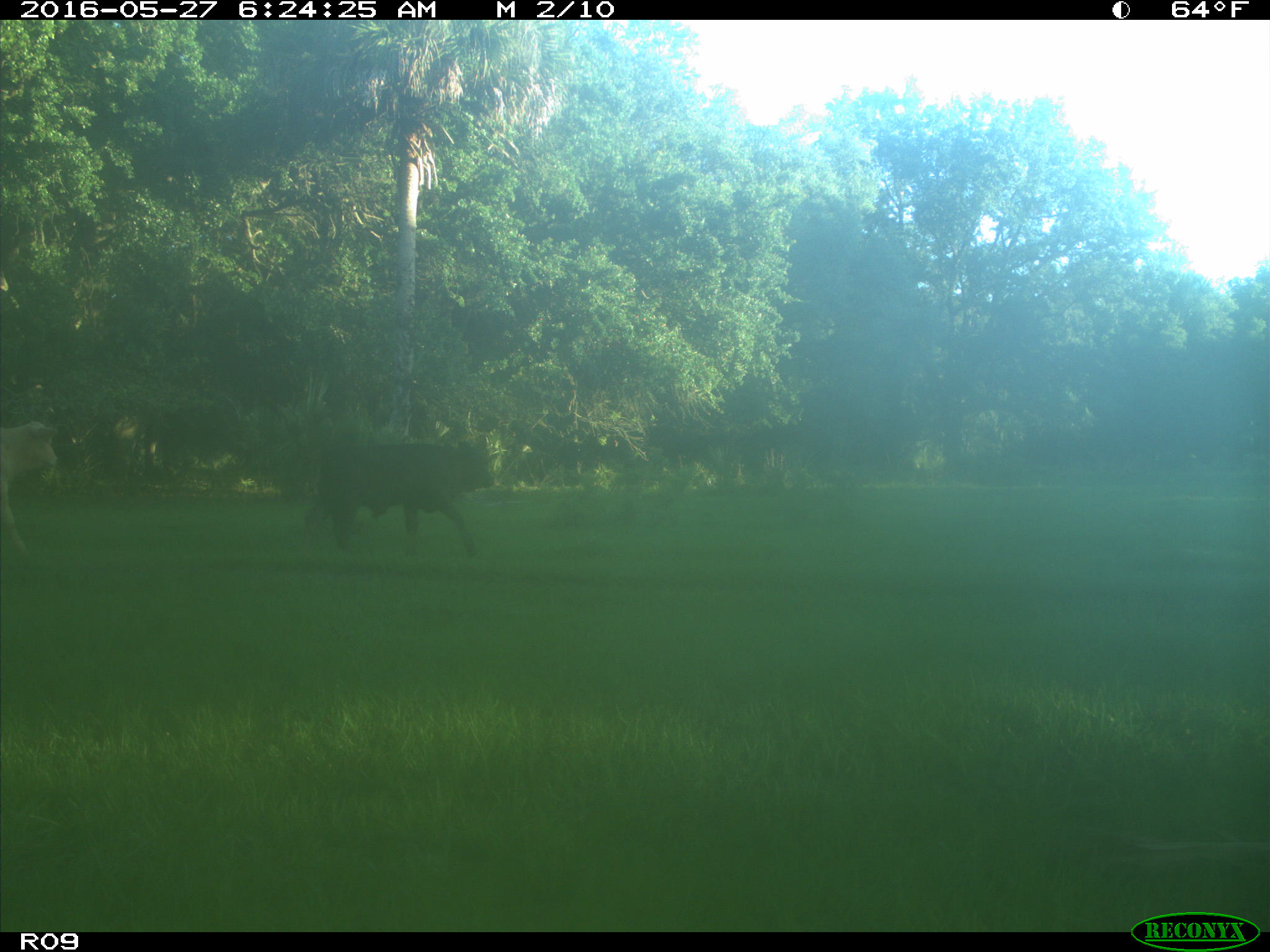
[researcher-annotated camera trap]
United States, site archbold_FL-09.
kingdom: Animalia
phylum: Chordata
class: Mammalia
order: Artiodactyla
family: Bovidae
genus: Bos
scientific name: Bos taurus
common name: domestic cow